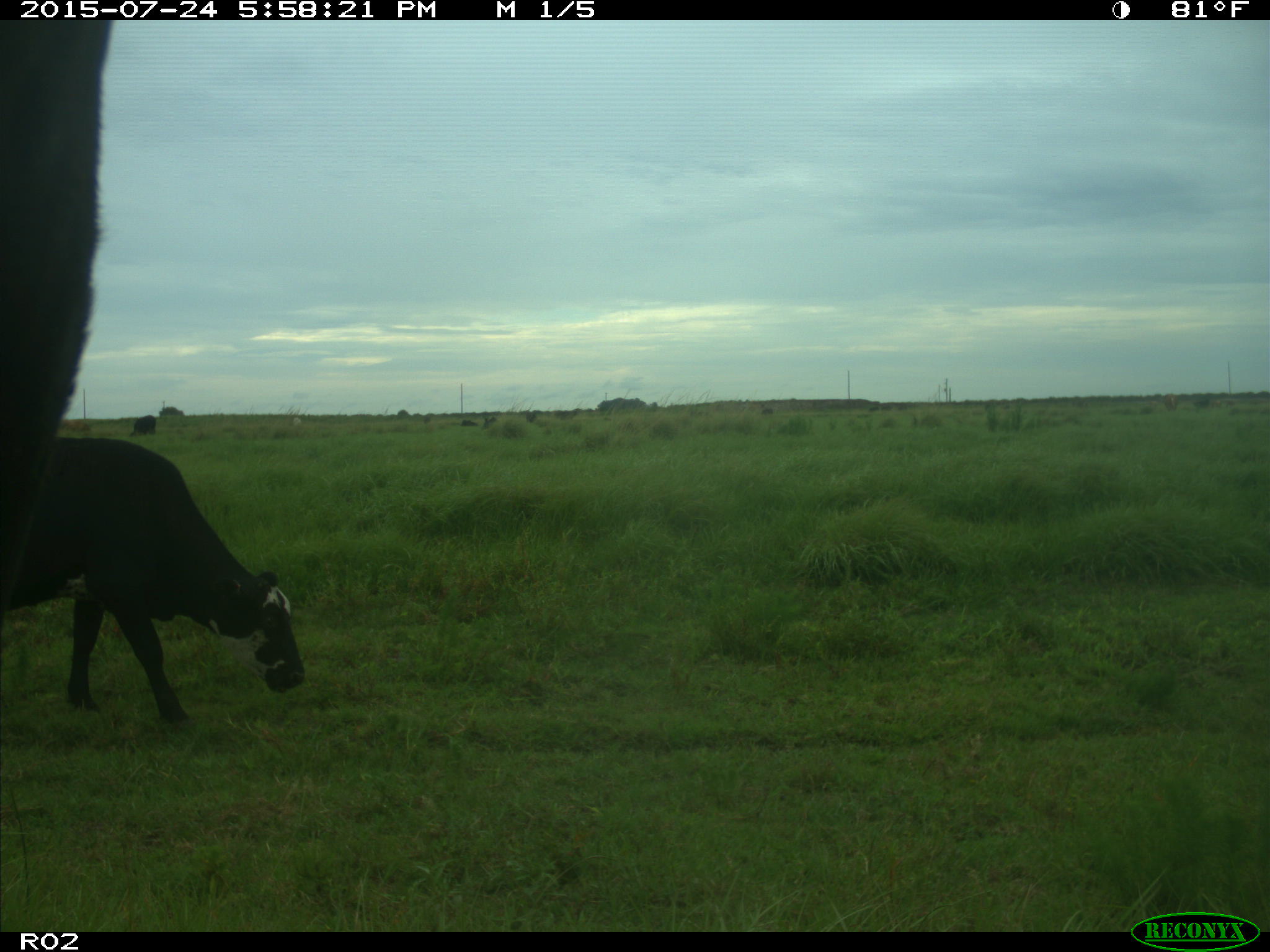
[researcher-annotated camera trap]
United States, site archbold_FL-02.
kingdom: Animalia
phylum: Chordata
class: Mammalia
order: Artiodactyla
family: Bovidae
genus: Bos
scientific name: Bos taurus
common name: domestic cow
Bos taurus (domestic cow).